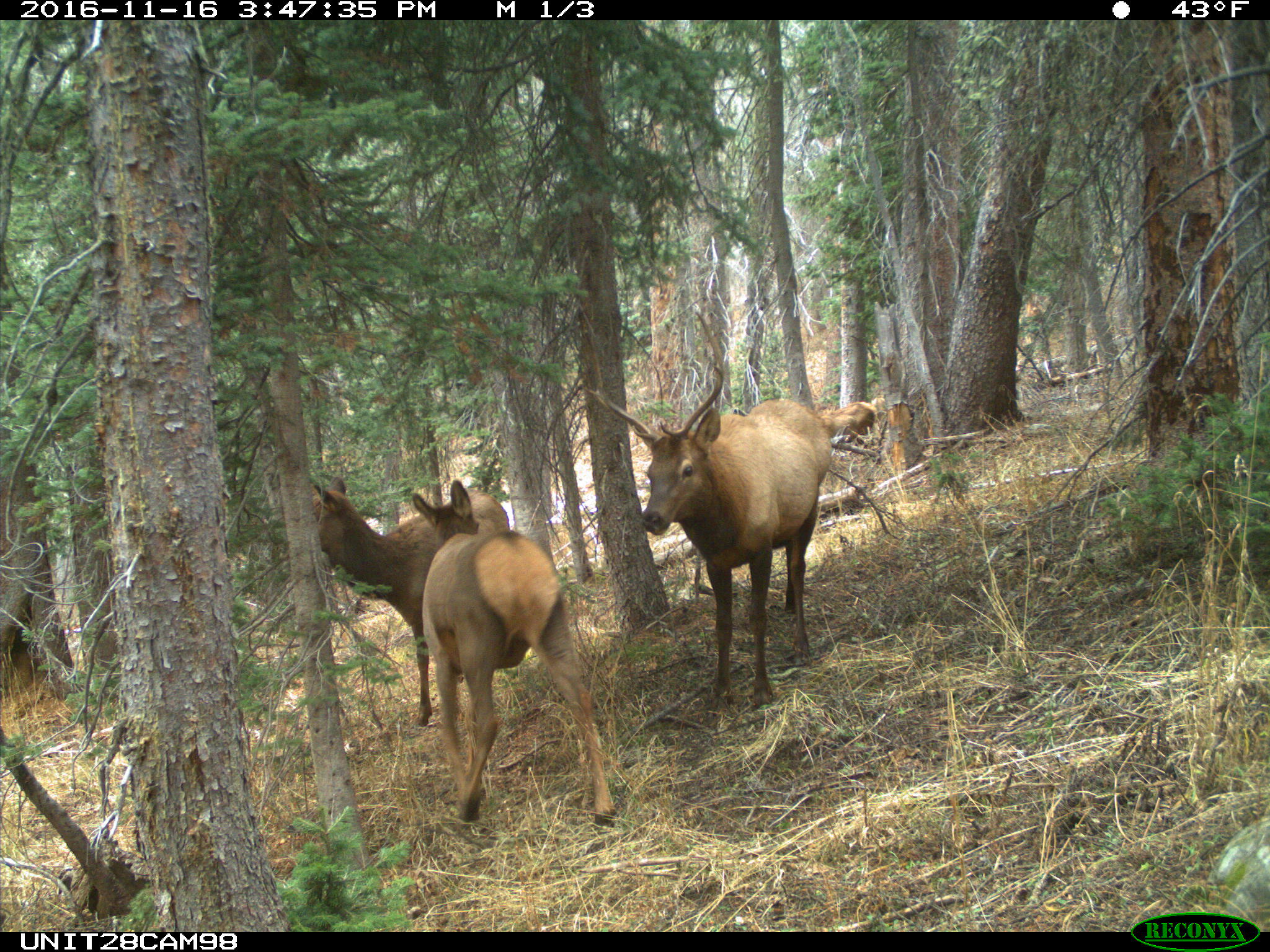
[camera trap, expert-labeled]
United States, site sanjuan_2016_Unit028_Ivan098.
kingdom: Animalia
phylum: Chordata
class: Mammalia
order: Artiodactyla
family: Cervidae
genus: Cervus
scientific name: Cervus elaphus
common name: red deer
Cervus elaphus (red deer).